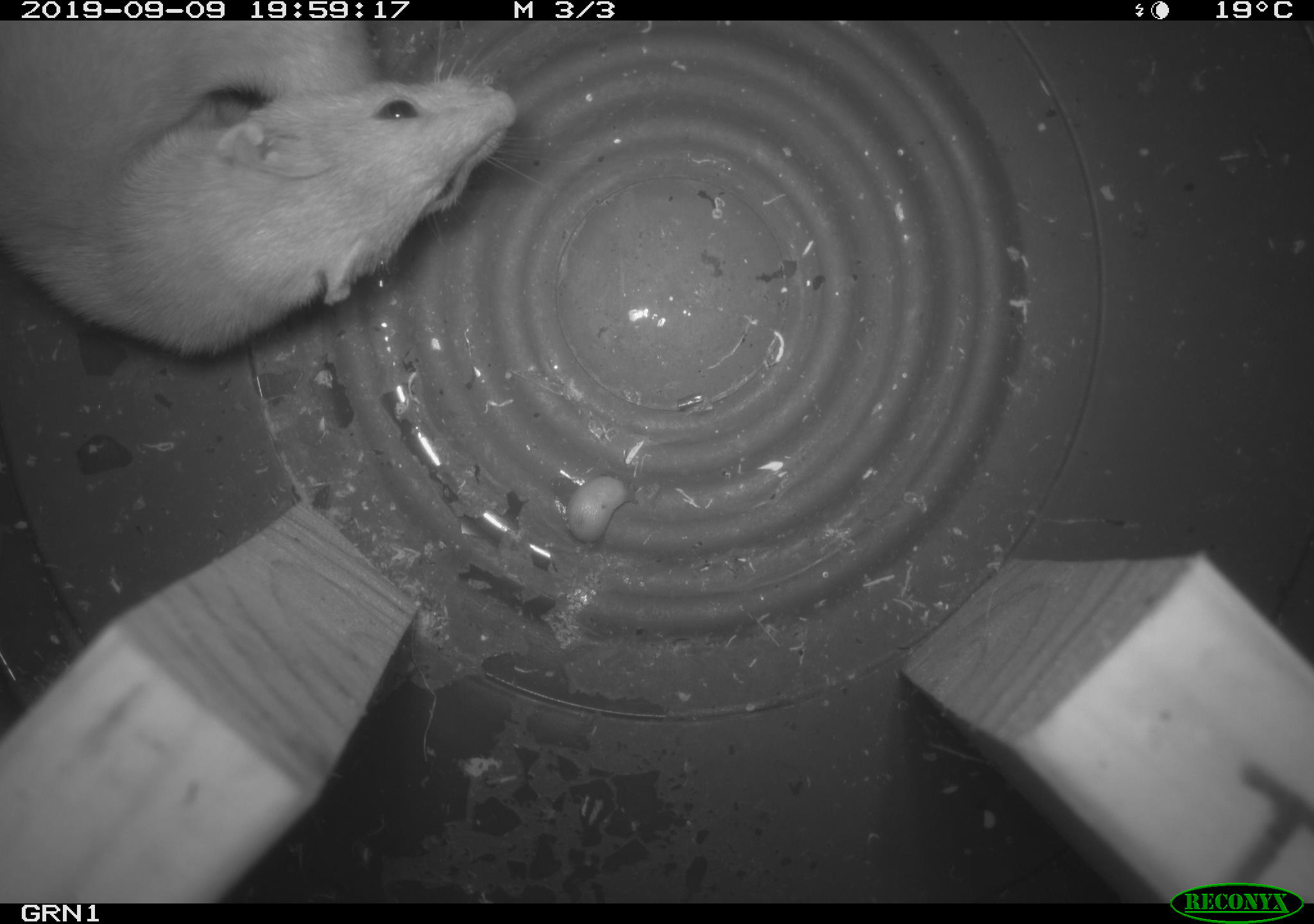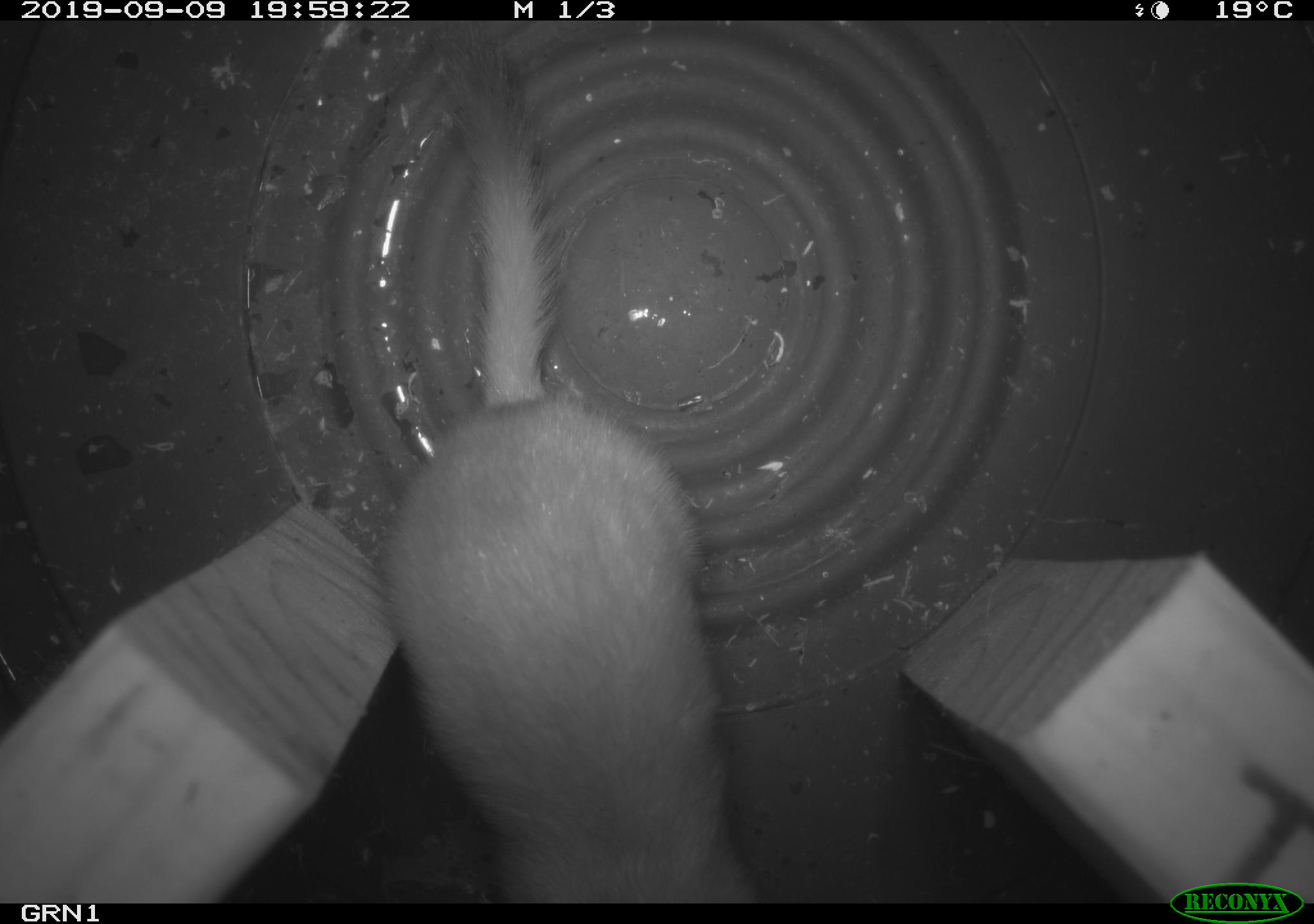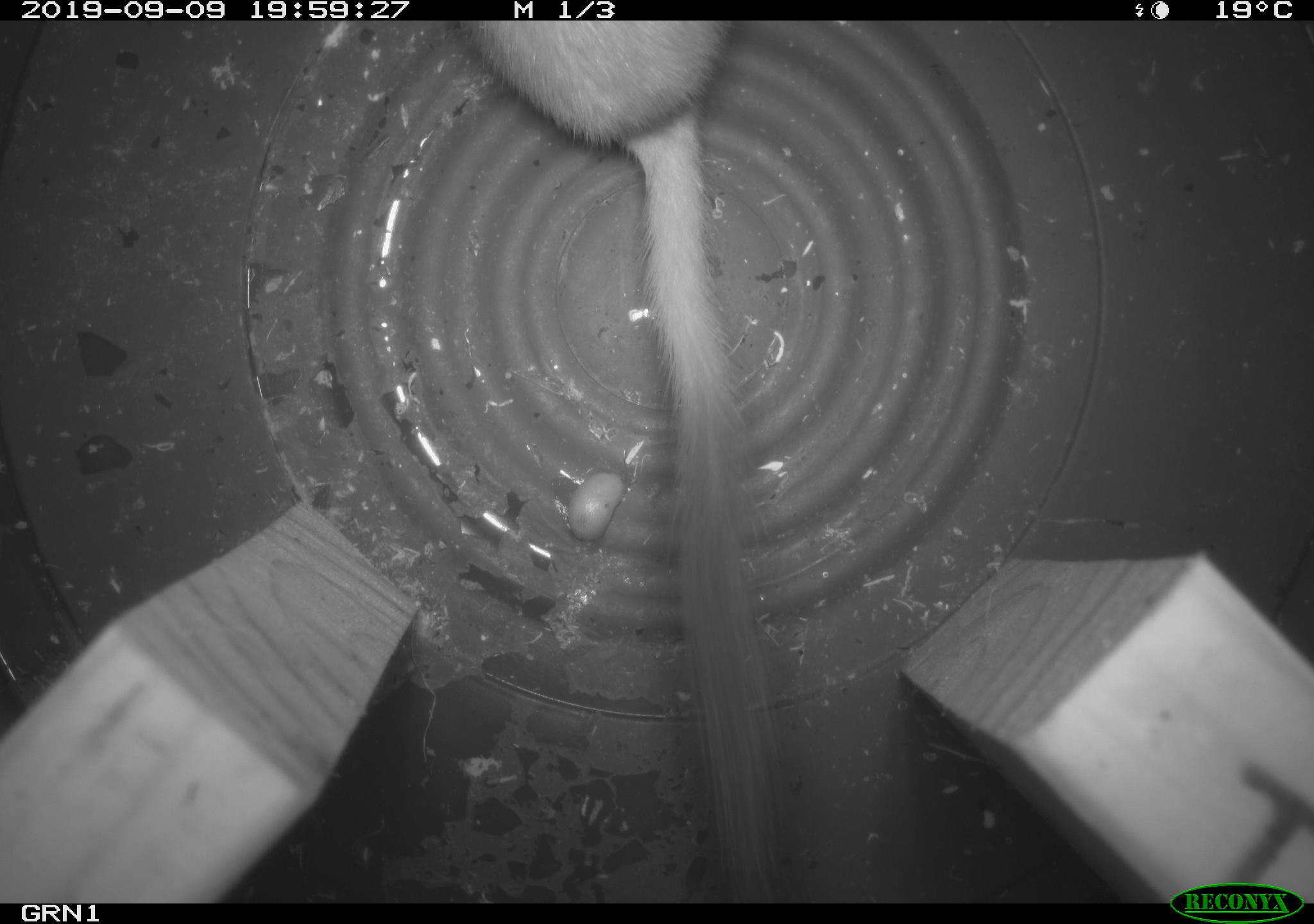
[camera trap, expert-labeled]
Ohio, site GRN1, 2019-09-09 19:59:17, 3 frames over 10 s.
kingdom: Animalia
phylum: Chordata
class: Mammalia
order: Carnivora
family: Mustelidae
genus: Neogale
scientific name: Neogale frenata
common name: long-tailed weasel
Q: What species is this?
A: Long-tailed weasel (Neogale frenata).